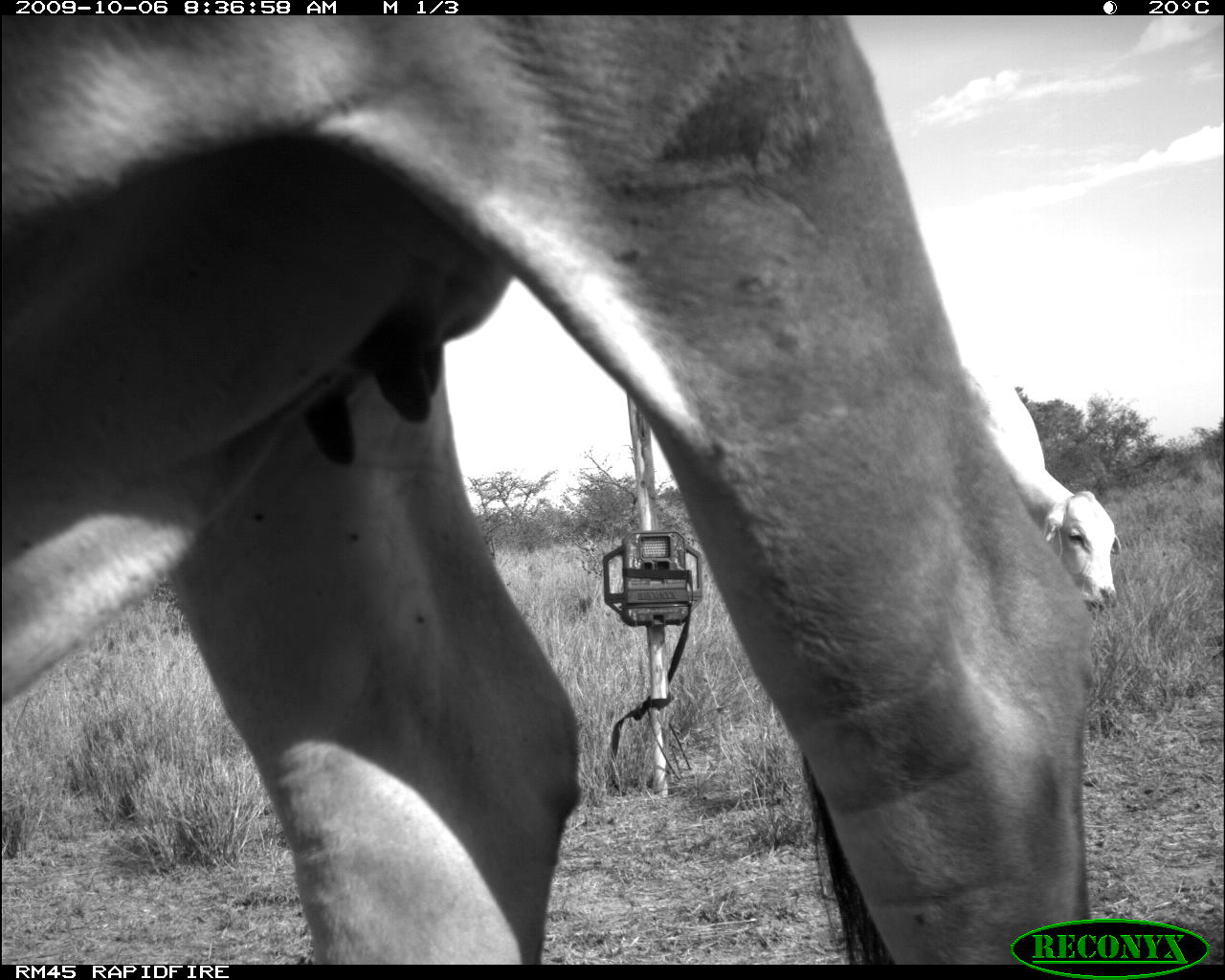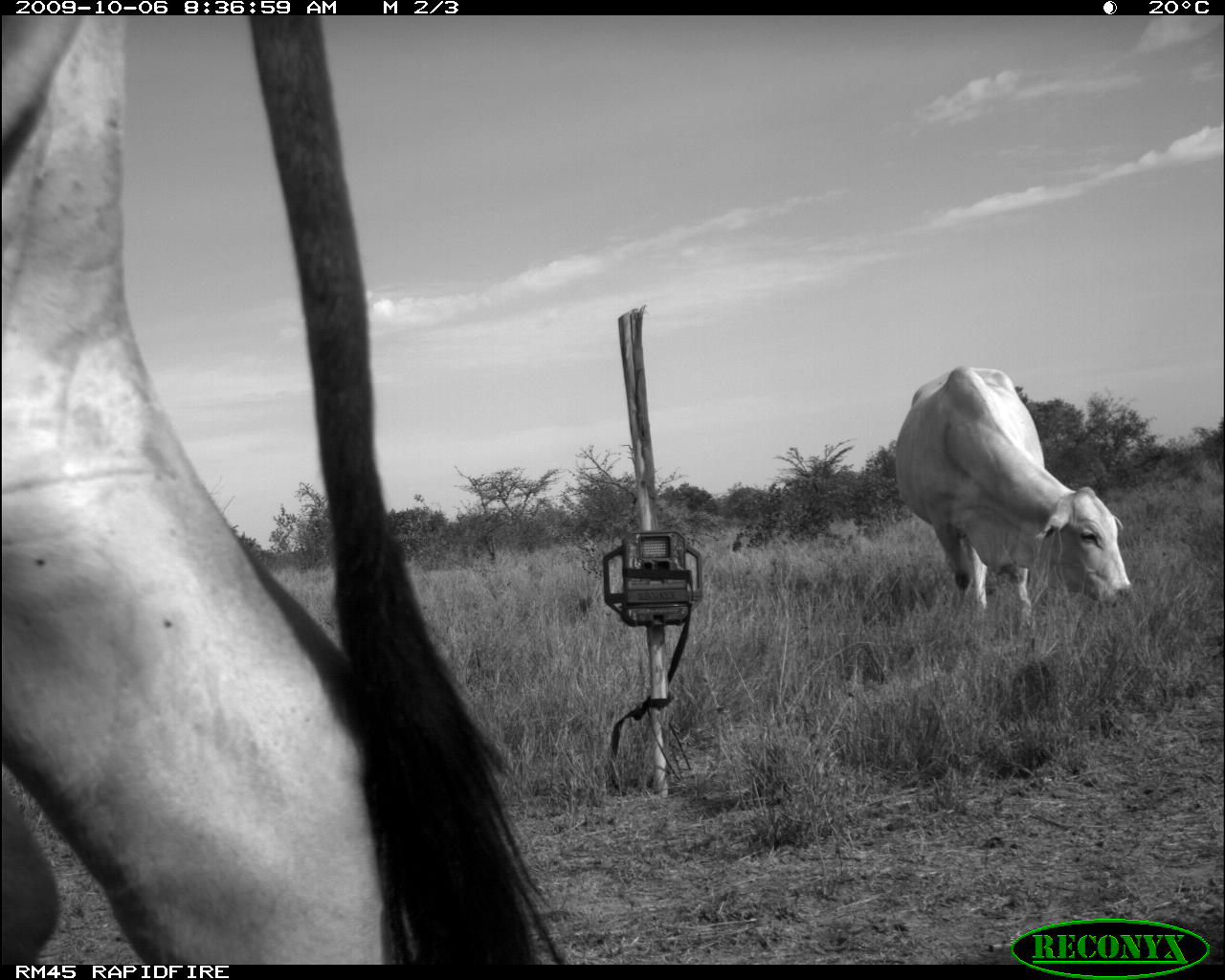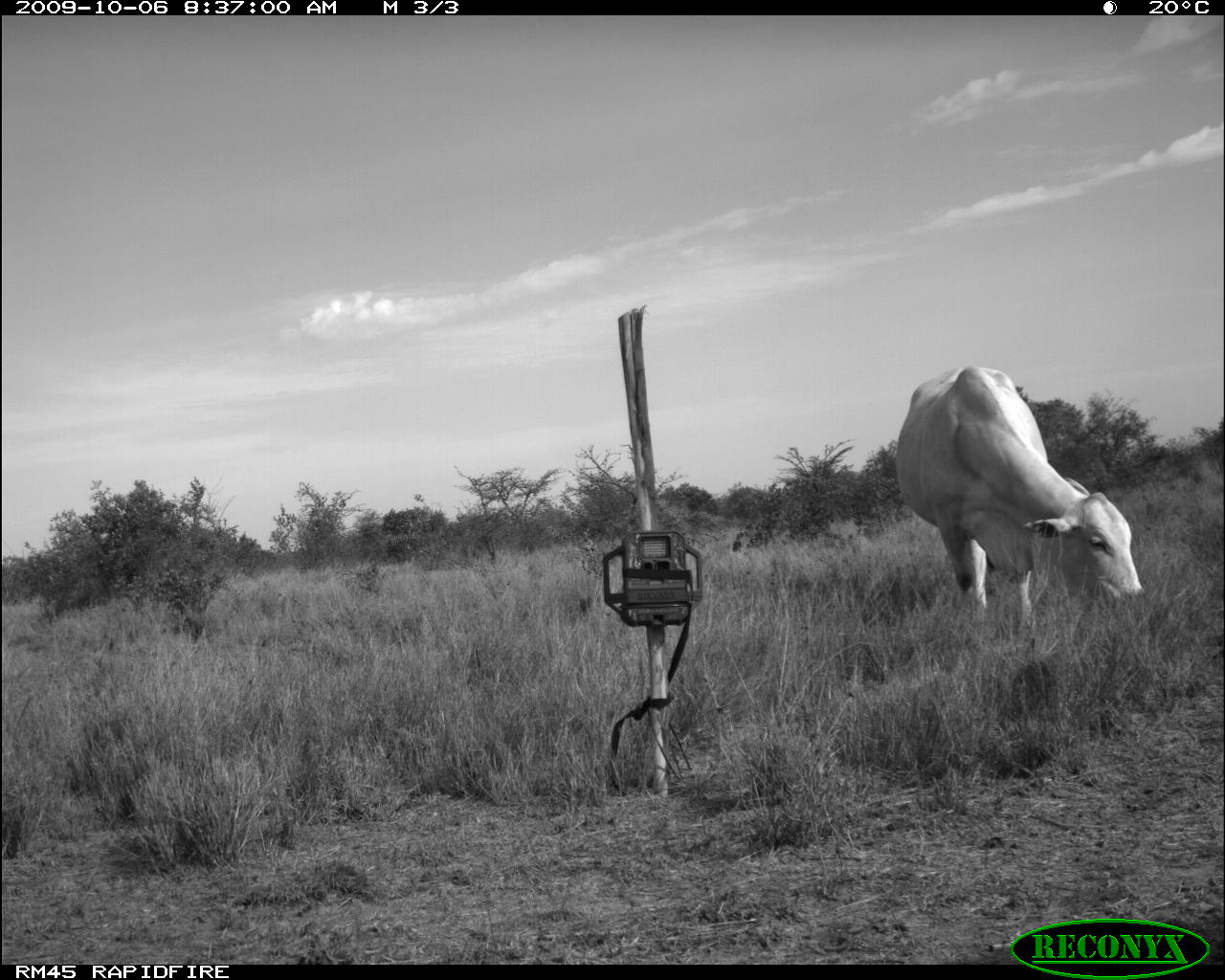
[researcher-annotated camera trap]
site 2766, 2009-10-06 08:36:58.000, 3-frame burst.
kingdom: Animalia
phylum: Chordata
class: Mammalia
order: Artiodactyla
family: Bovidae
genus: Bos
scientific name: Bos taurus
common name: domestic cattle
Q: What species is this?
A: Bos taurus (domestic cattle).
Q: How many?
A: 2.